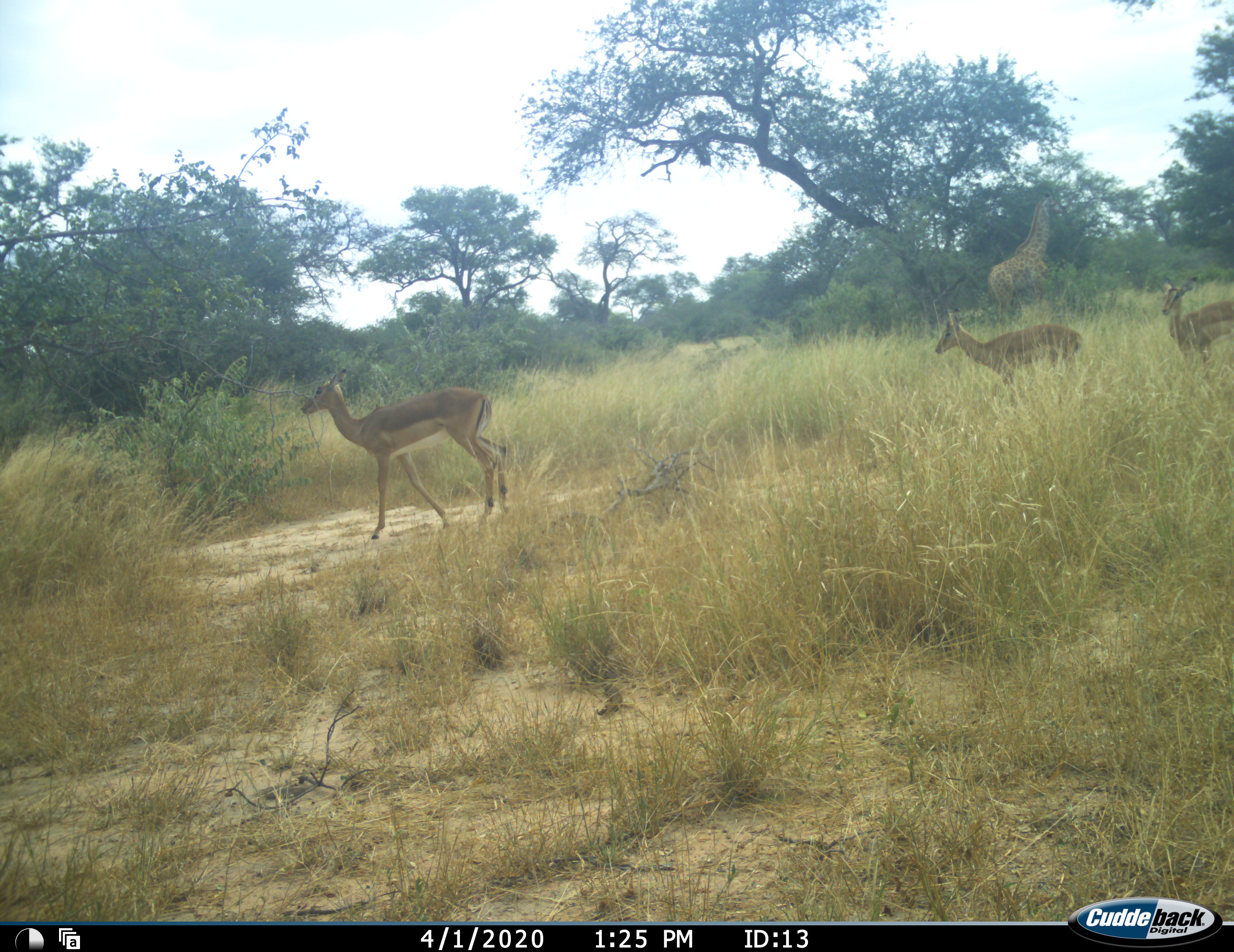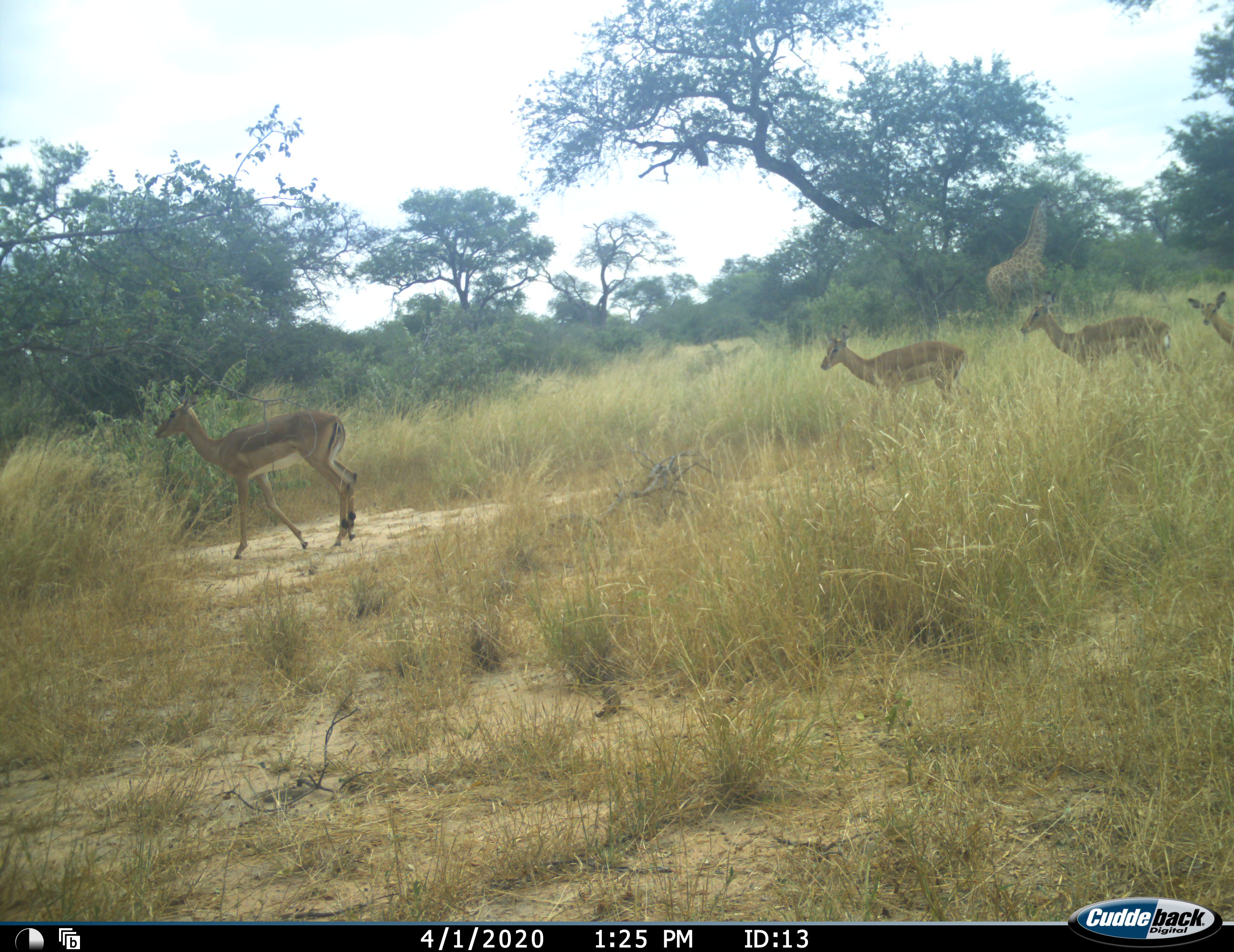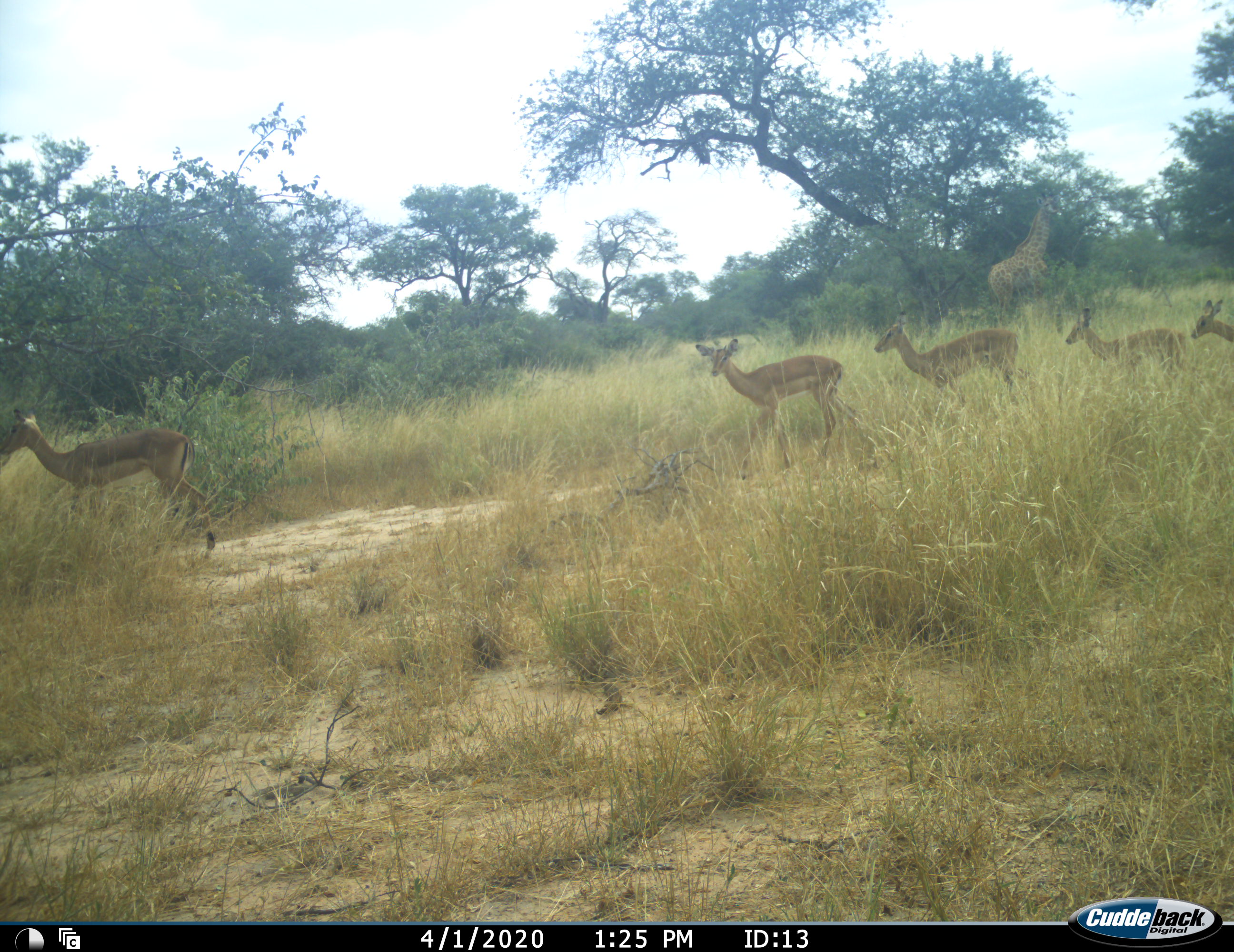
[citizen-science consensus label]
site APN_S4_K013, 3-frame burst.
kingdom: Animalia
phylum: Chordata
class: Mammalia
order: Artiodactyla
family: Giraffidae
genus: Giraffa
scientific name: Giraffa camelopardalis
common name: giraffe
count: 1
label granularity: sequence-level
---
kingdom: Animalia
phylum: Chordata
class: Mammalia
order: Artiodactyla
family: Bovidae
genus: Aepyceros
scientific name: Aepyceros melampus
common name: impala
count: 5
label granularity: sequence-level